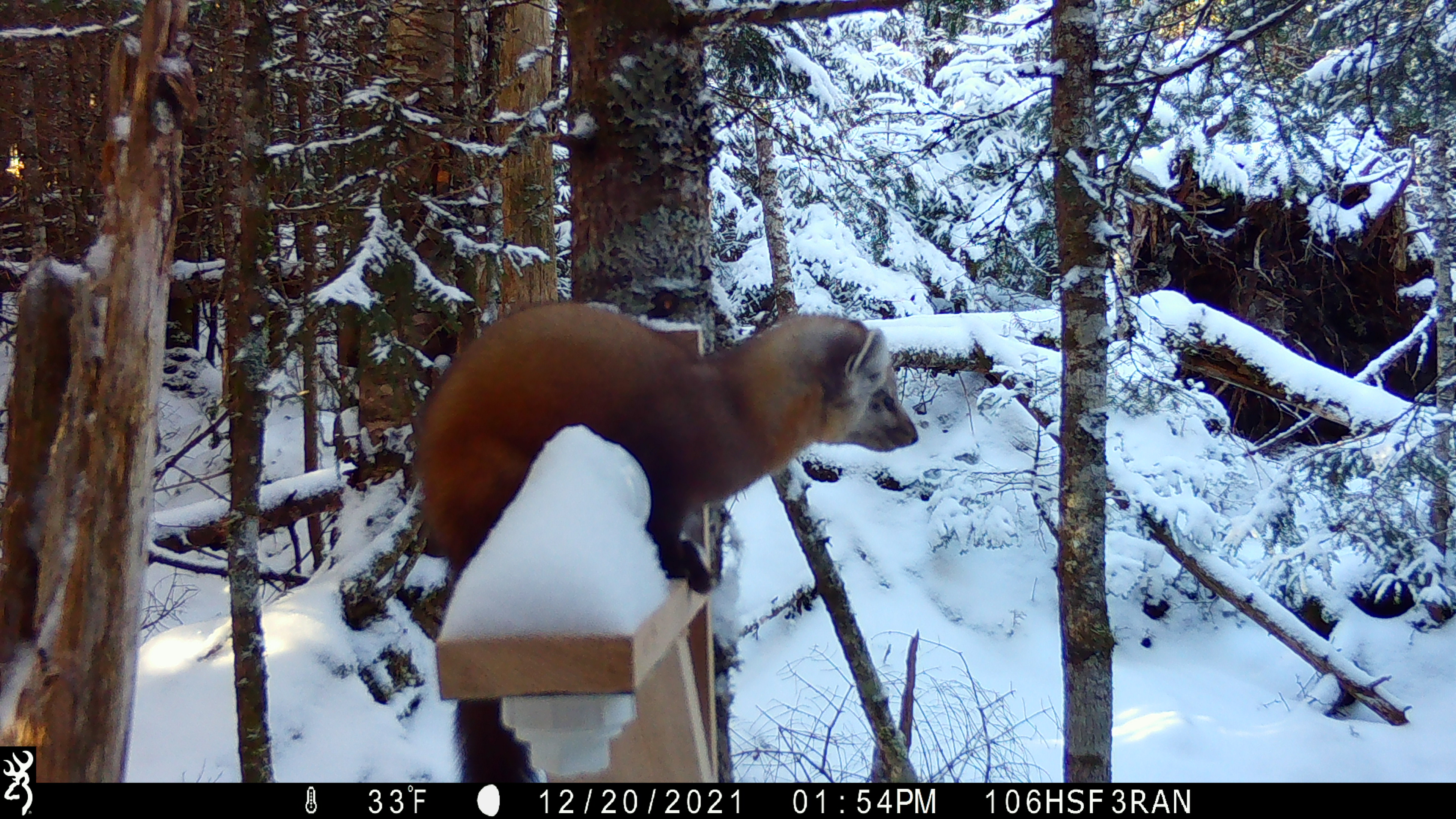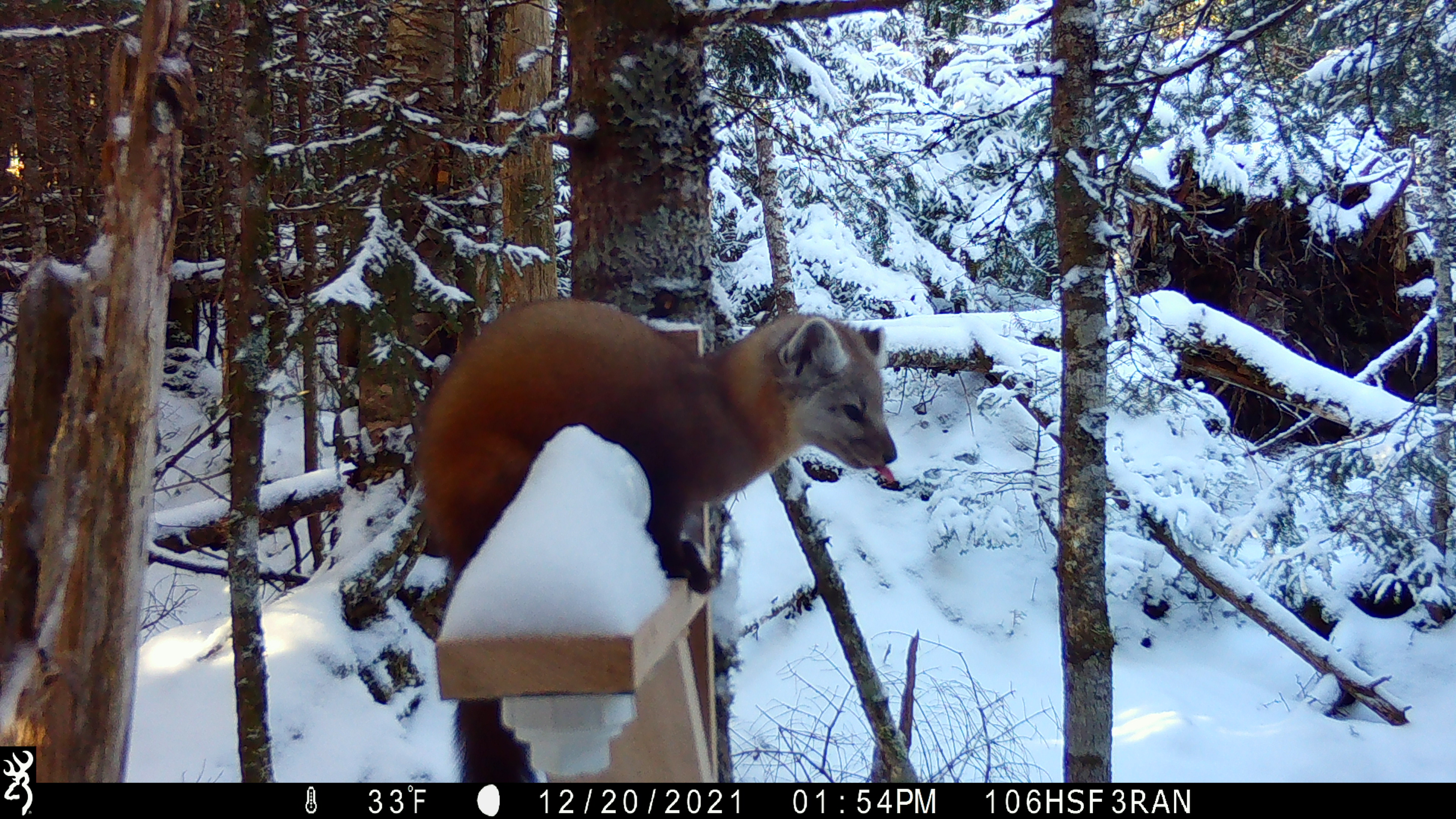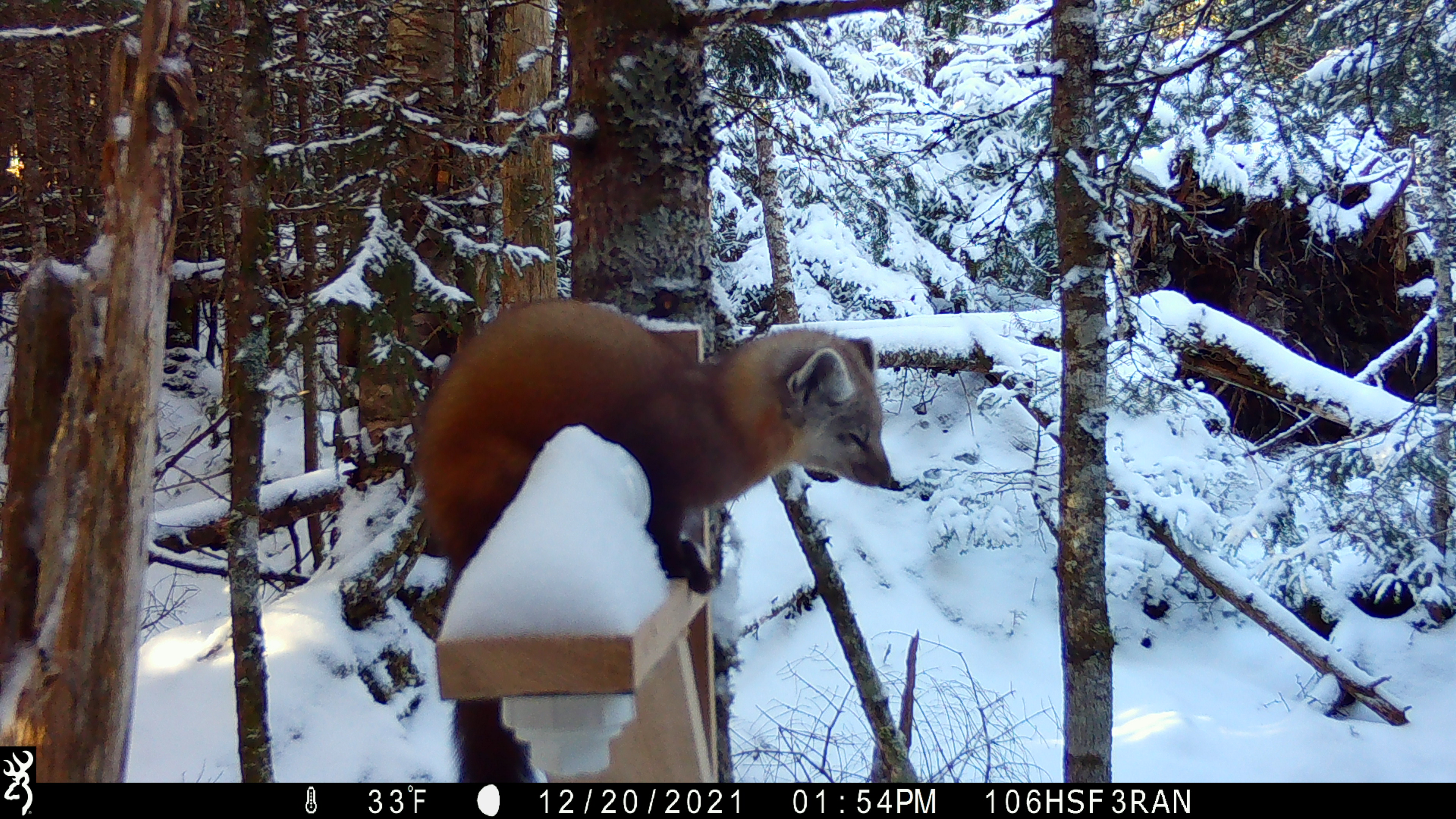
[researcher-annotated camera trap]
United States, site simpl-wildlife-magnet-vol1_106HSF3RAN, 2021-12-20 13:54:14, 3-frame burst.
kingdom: Animalia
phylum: Chordata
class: Mammalia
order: Carnivora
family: Mustelidae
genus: Martes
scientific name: Martes americana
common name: american marten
American marten (Martes americana).